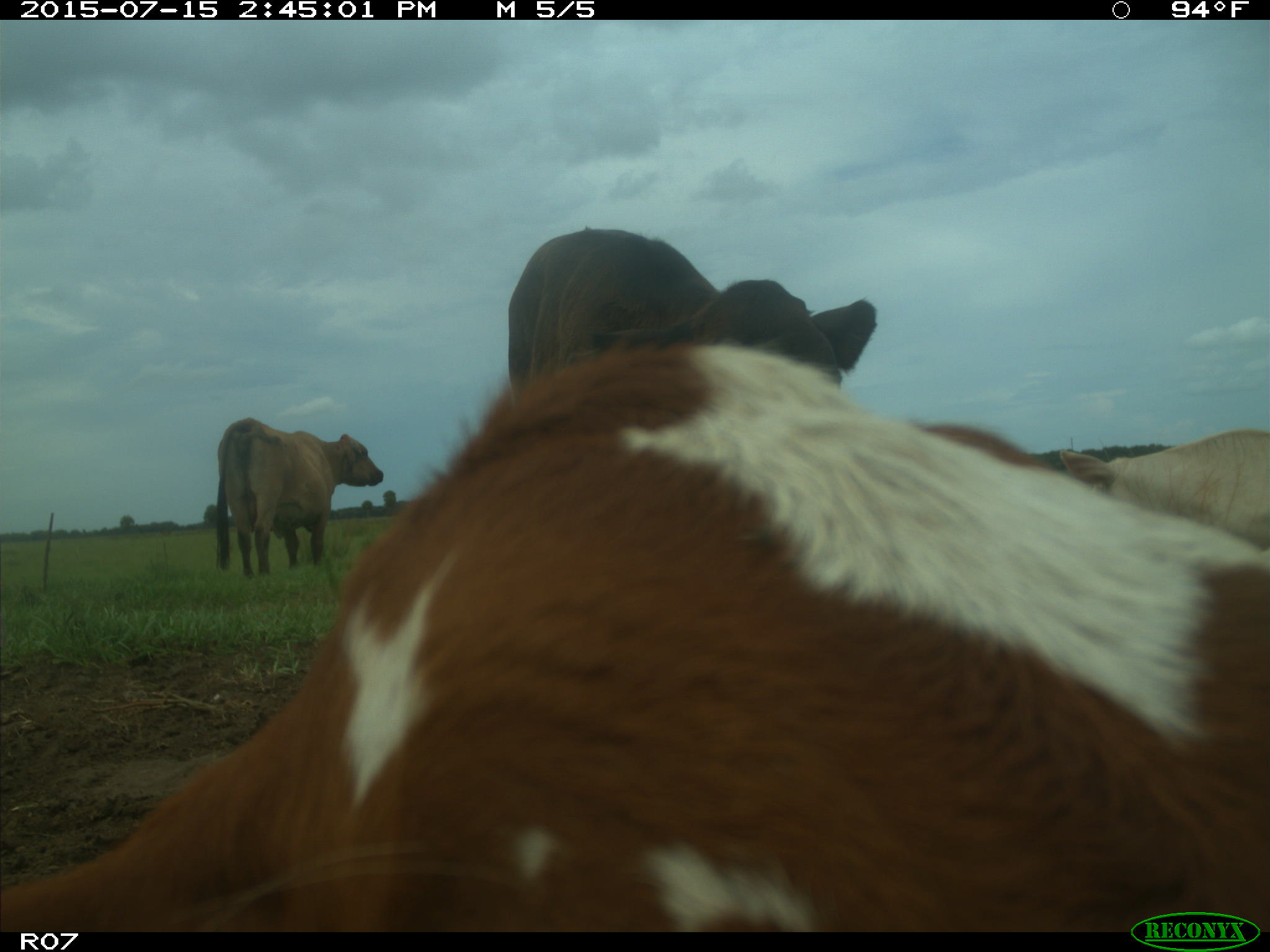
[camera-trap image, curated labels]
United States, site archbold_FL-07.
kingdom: Animalia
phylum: Chordata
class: Mammalia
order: Artiodactyla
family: Bovidae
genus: Bos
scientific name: Bos taurus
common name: domestic cow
Bos taurus (domestic cow).